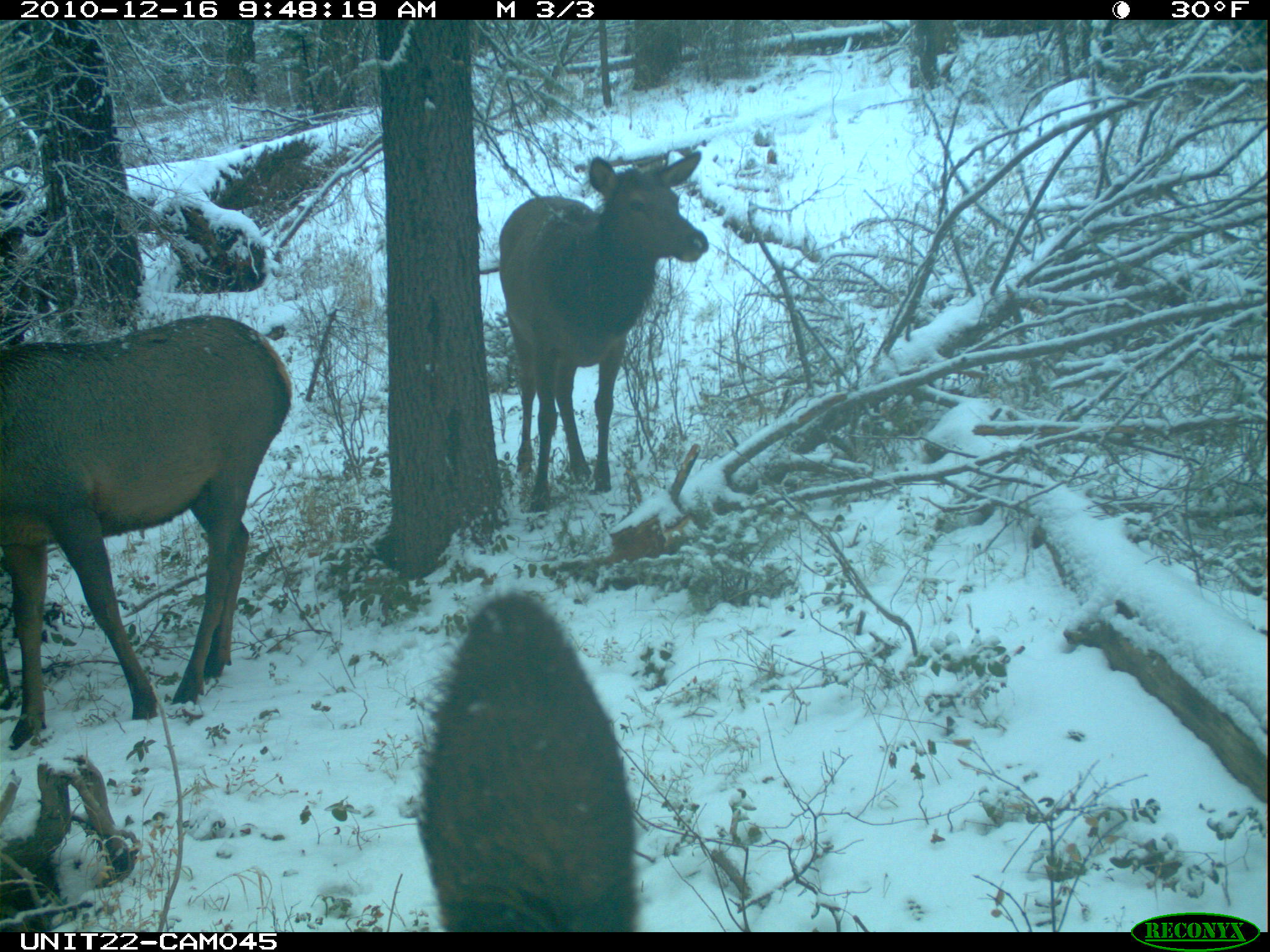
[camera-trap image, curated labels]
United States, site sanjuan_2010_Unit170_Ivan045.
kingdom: Animalia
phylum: Chordata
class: Mammalia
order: Artiodactyla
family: Cervidae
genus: Cervus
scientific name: Cervus elaphus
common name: red deer